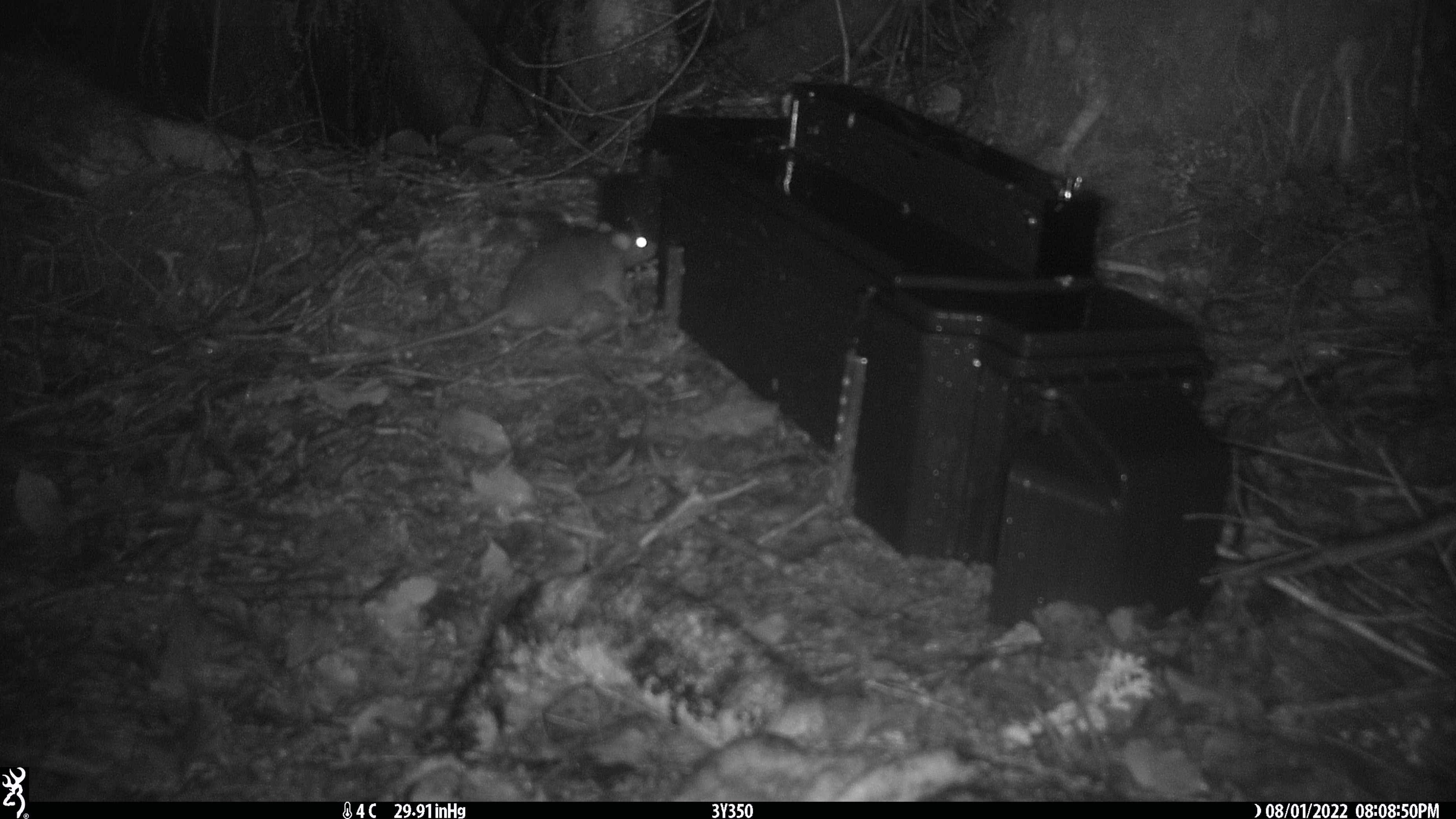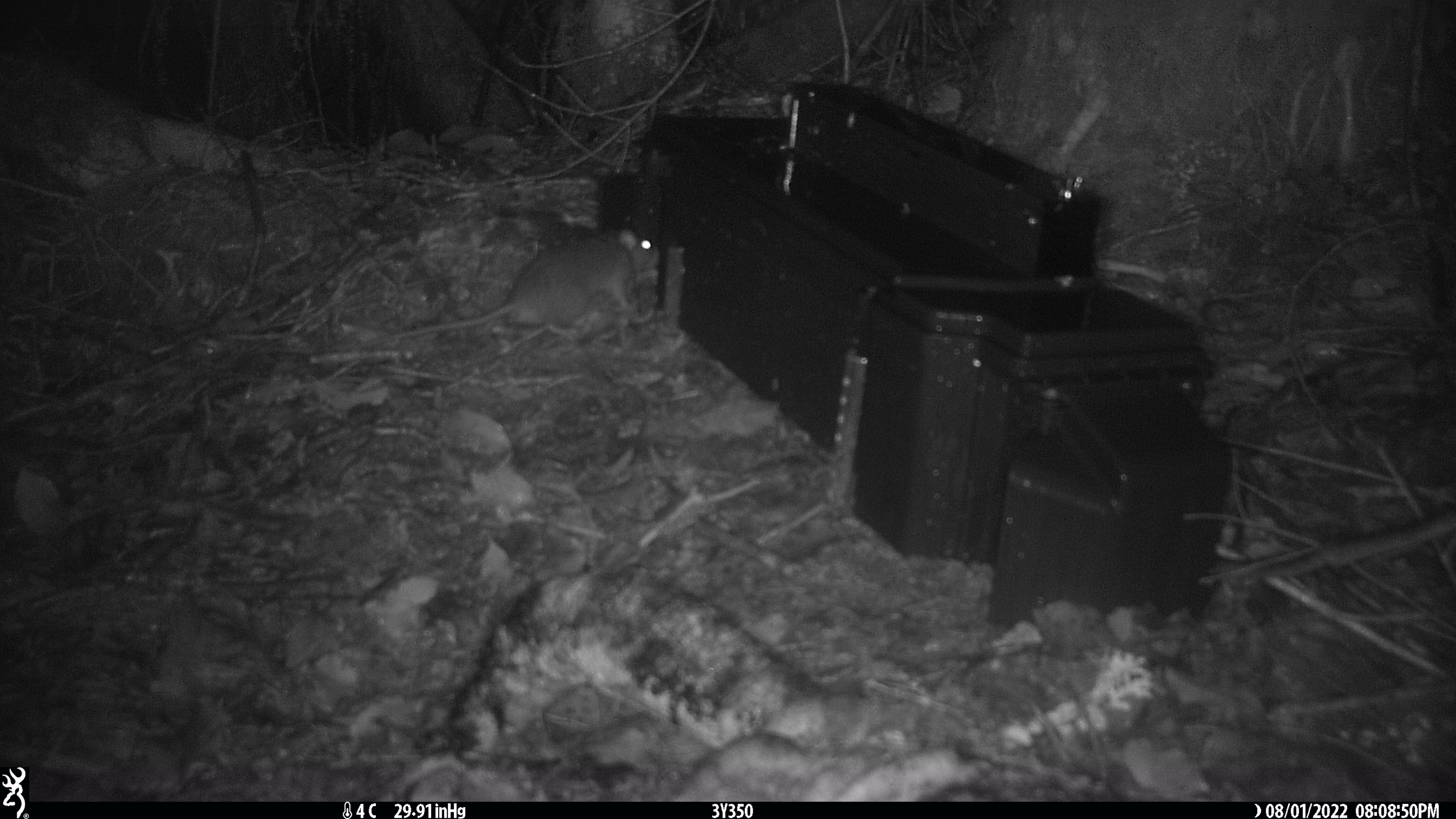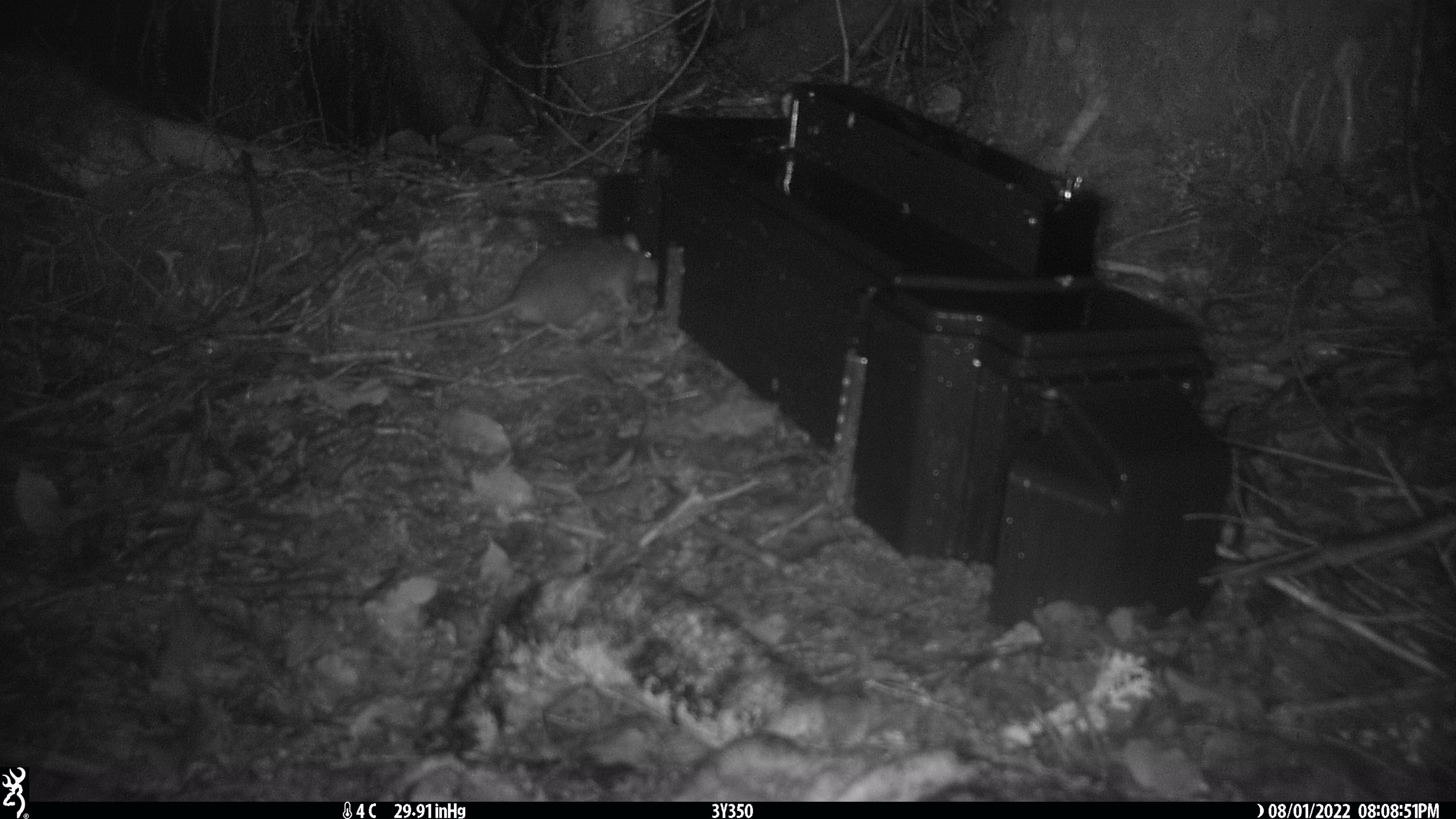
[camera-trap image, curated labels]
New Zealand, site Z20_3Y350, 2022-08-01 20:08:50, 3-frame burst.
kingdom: Animalia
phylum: Chordata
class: Mammalia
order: Rodentia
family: Muridae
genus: Rattus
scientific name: Rattus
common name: rat